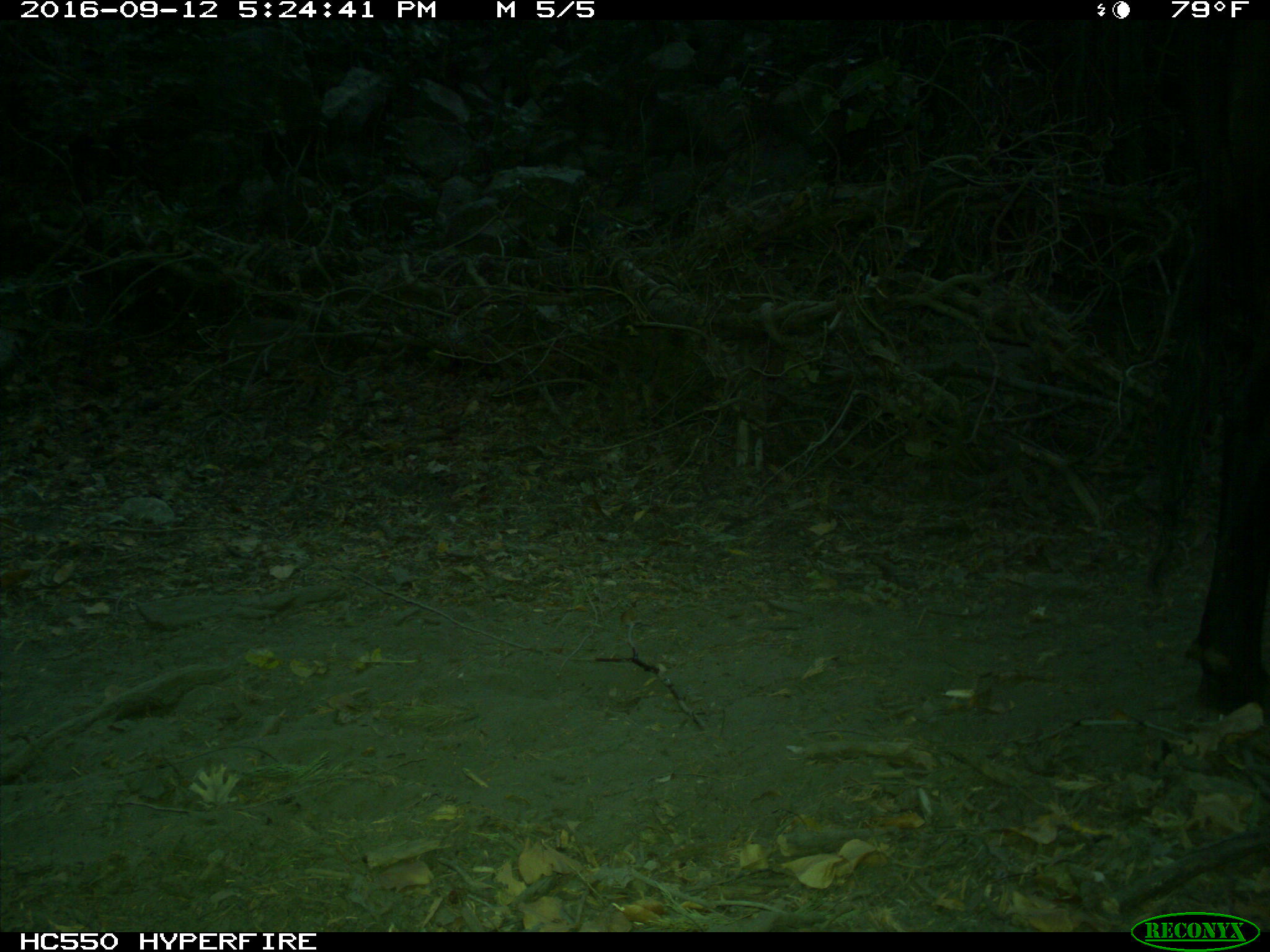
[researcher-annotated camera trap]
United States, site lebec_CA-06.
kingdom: Animalia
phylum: Chordata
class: Mammalia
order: Artiodactyla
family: Bovidae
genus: Bos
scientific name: Bos taurus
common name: domestic cow